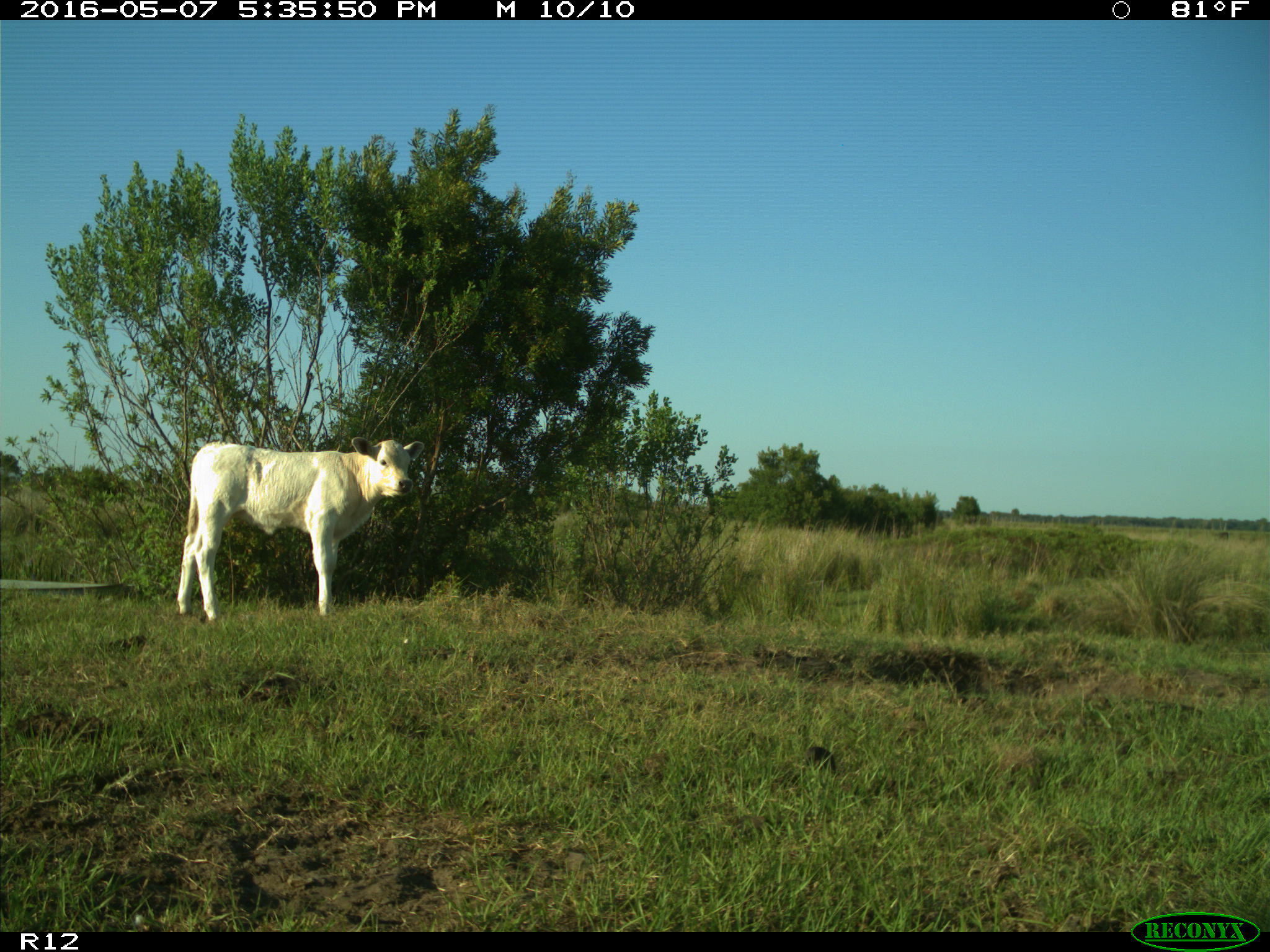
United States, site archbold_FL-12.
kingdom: Animalia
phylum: Chordata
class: Mammalia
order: Artiodactyla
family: Bovidae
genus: Bos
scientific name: Bos taurus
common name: domestic cow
Bos taurus (domestic cow).